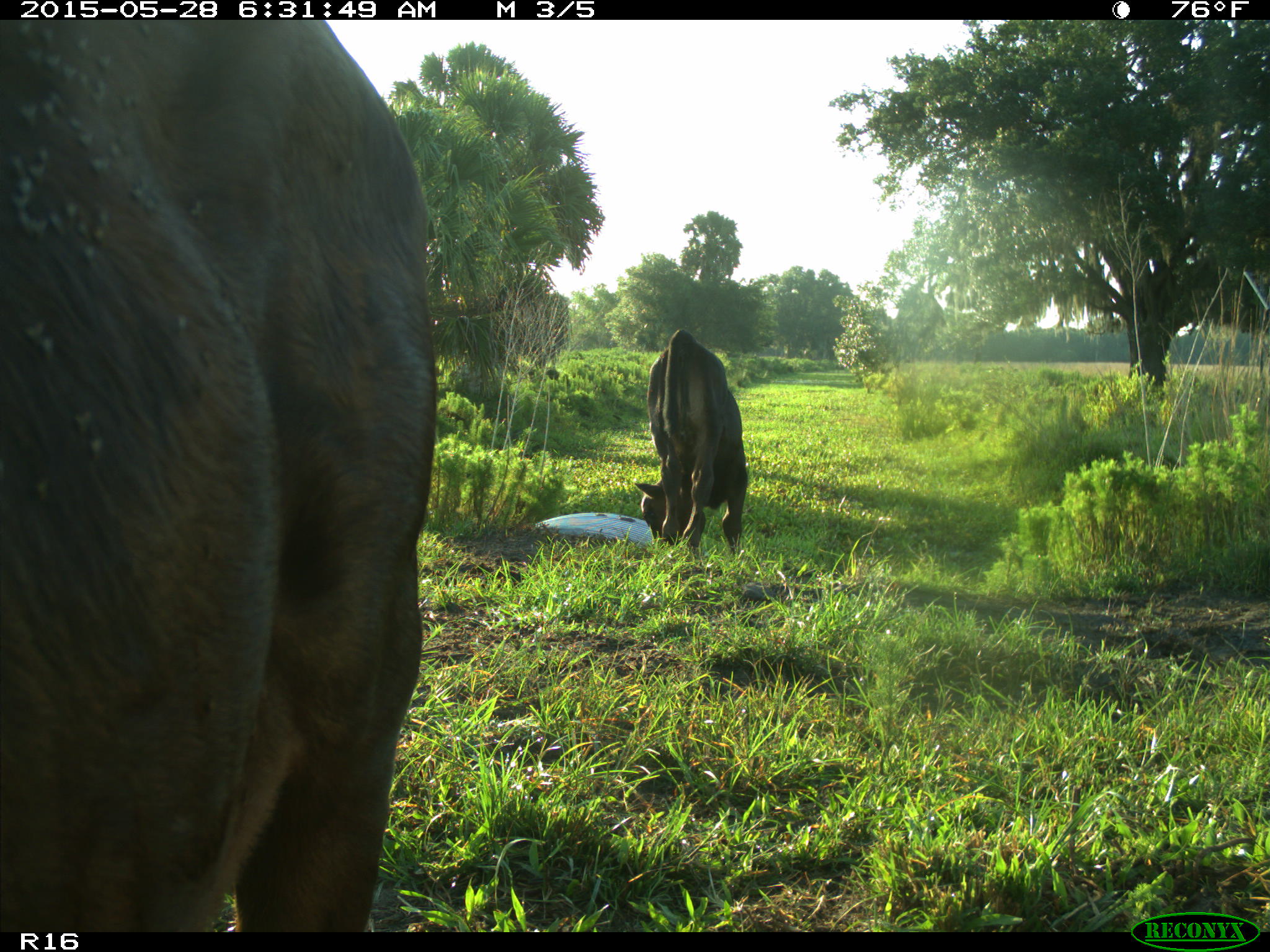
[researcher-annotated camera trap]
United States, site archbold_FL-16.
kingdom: Animalia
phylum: Chordata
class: Mammalia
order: Artiodactyla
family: Bovidae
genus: Bos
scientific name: Bos taurus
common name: domestic cow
Bos taurus (domestic cow).